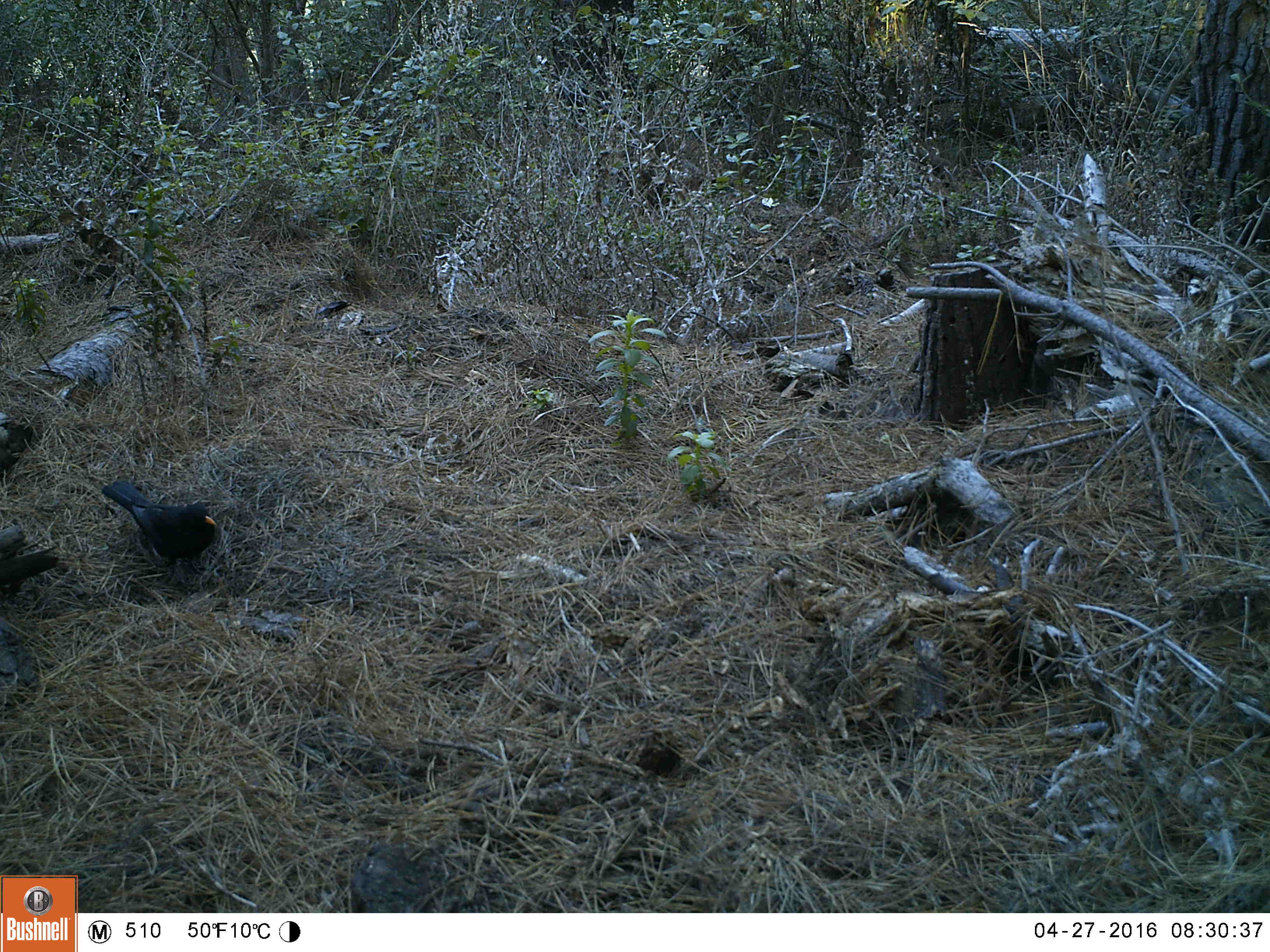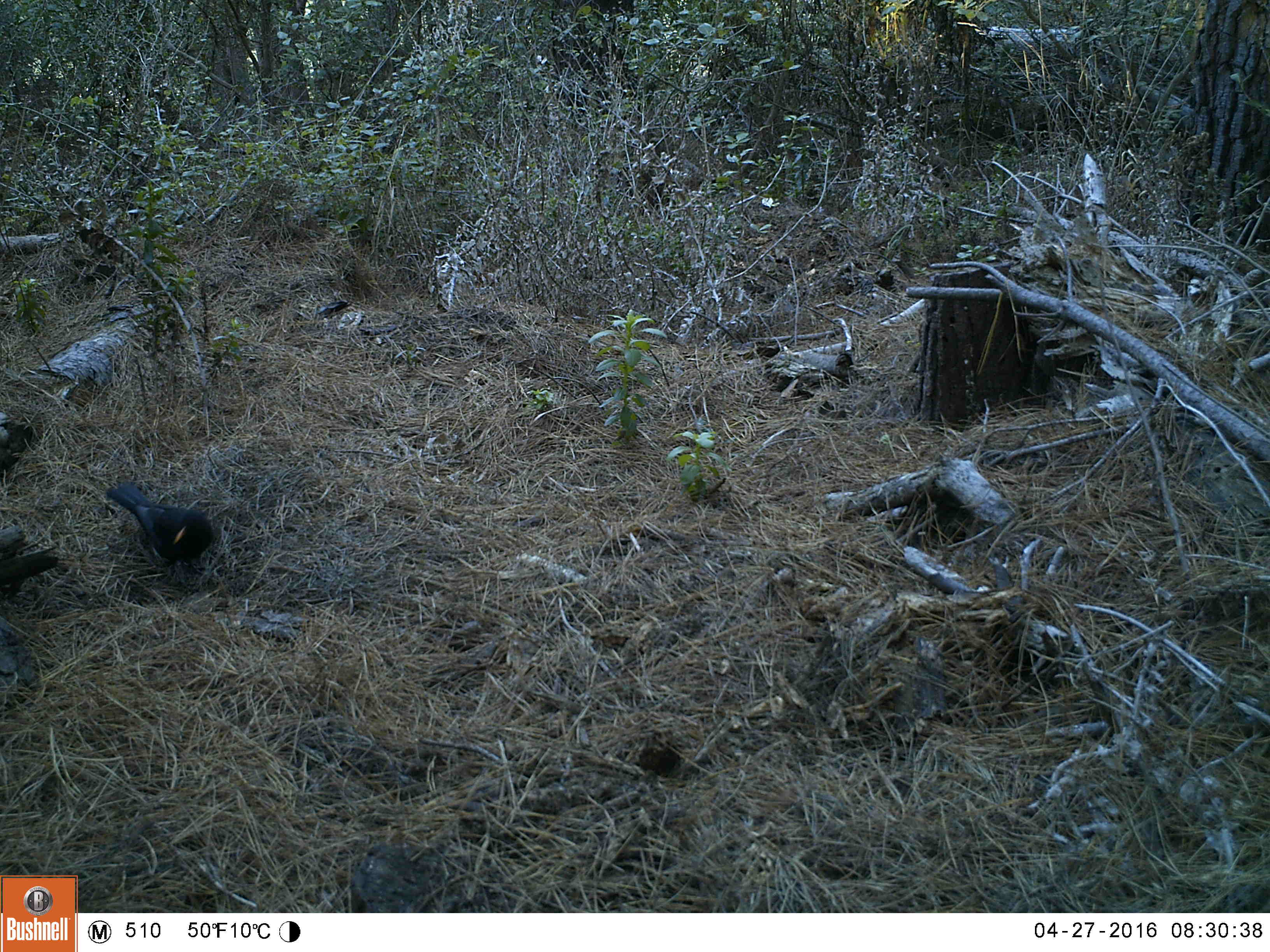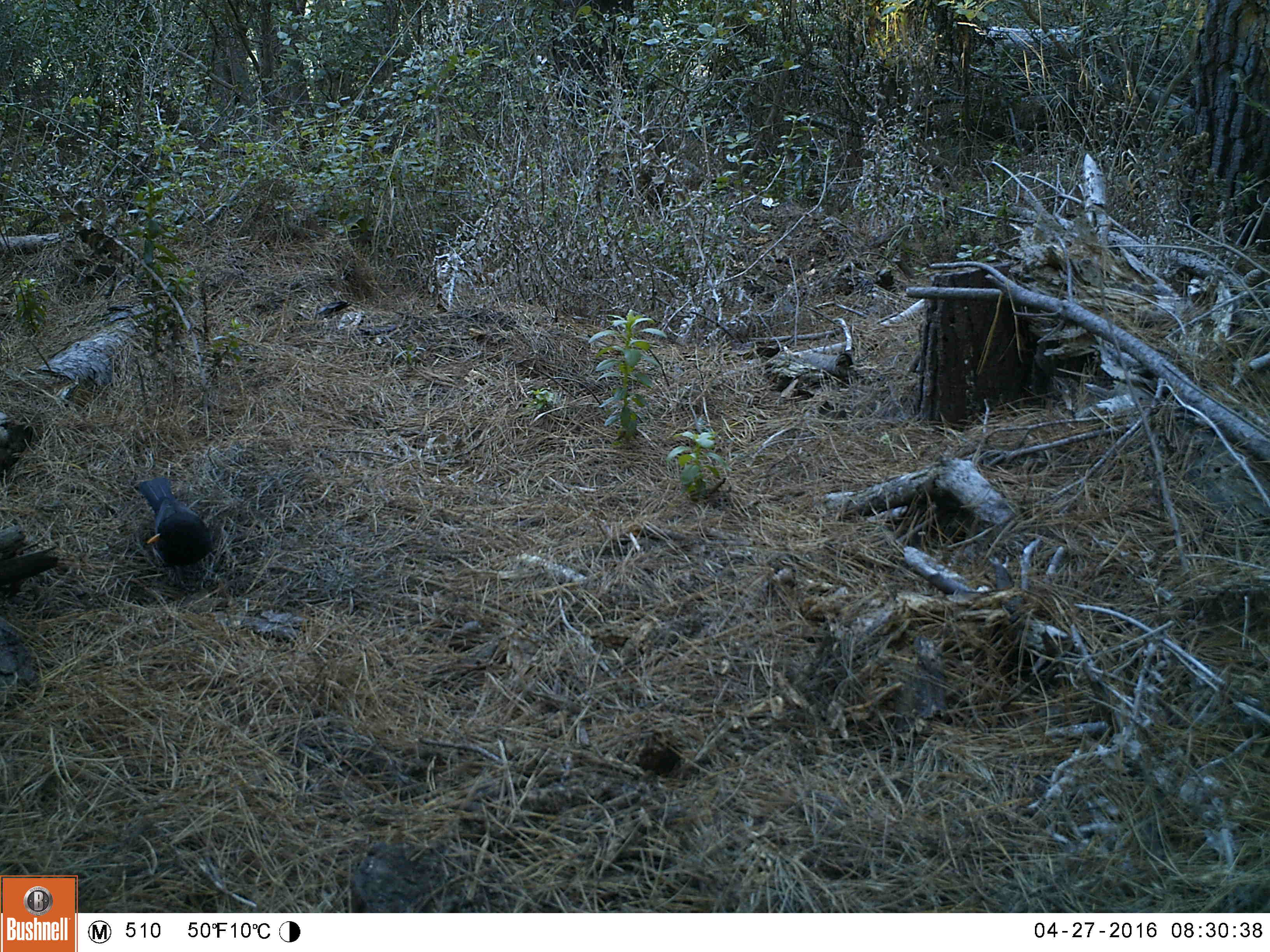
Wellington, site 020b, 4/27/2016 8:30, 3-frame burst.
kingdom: Animalia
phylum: Chordata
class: Aves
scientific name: Aves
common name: bird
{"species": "bird (Aves)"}